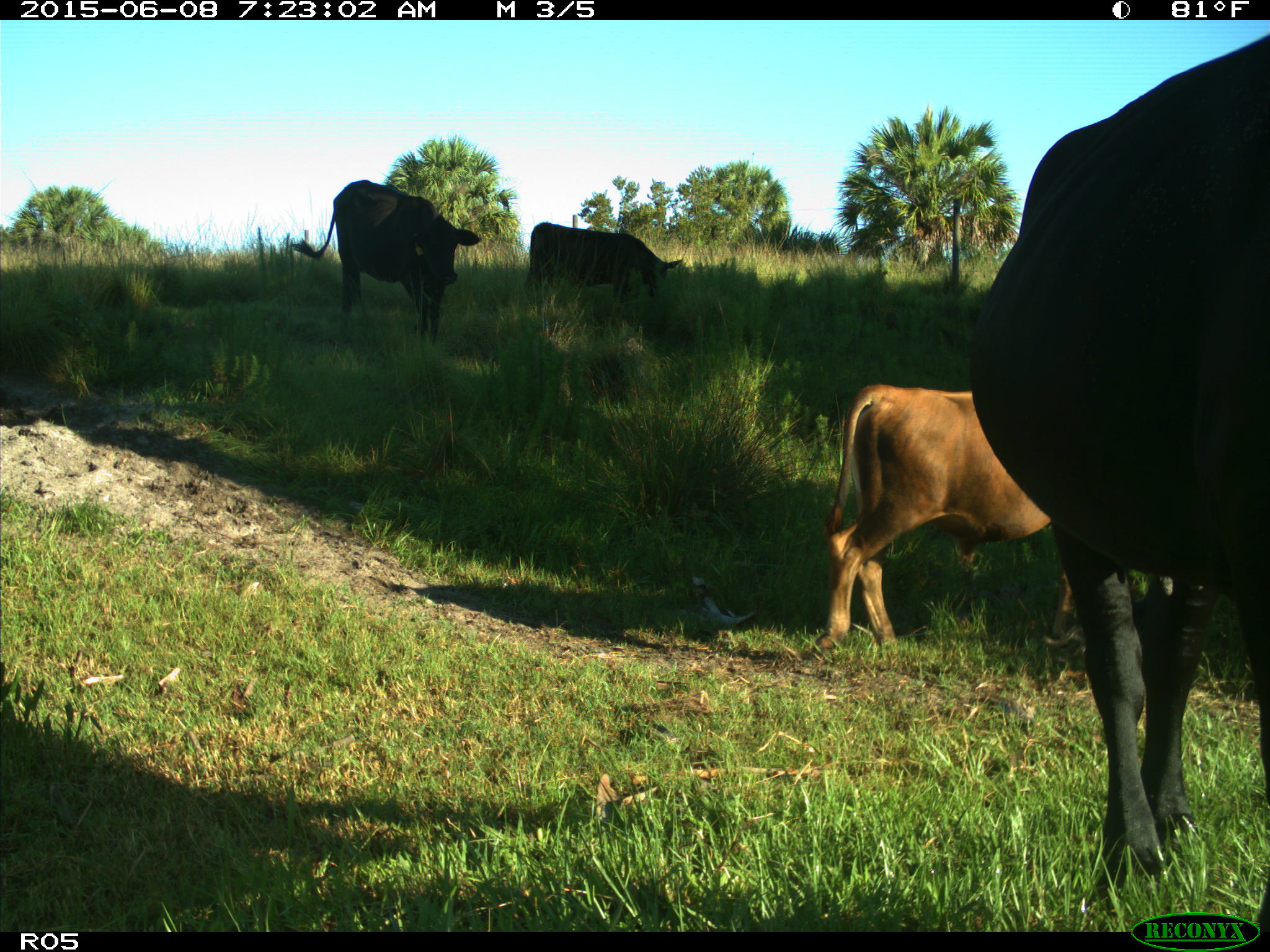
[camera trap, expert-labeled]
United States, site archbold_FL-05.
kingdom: Animalia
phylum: Chordata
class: Mammalia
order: Artiodactyla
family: Bovidae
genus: Bos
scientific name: Bos taurus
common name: domestic cow